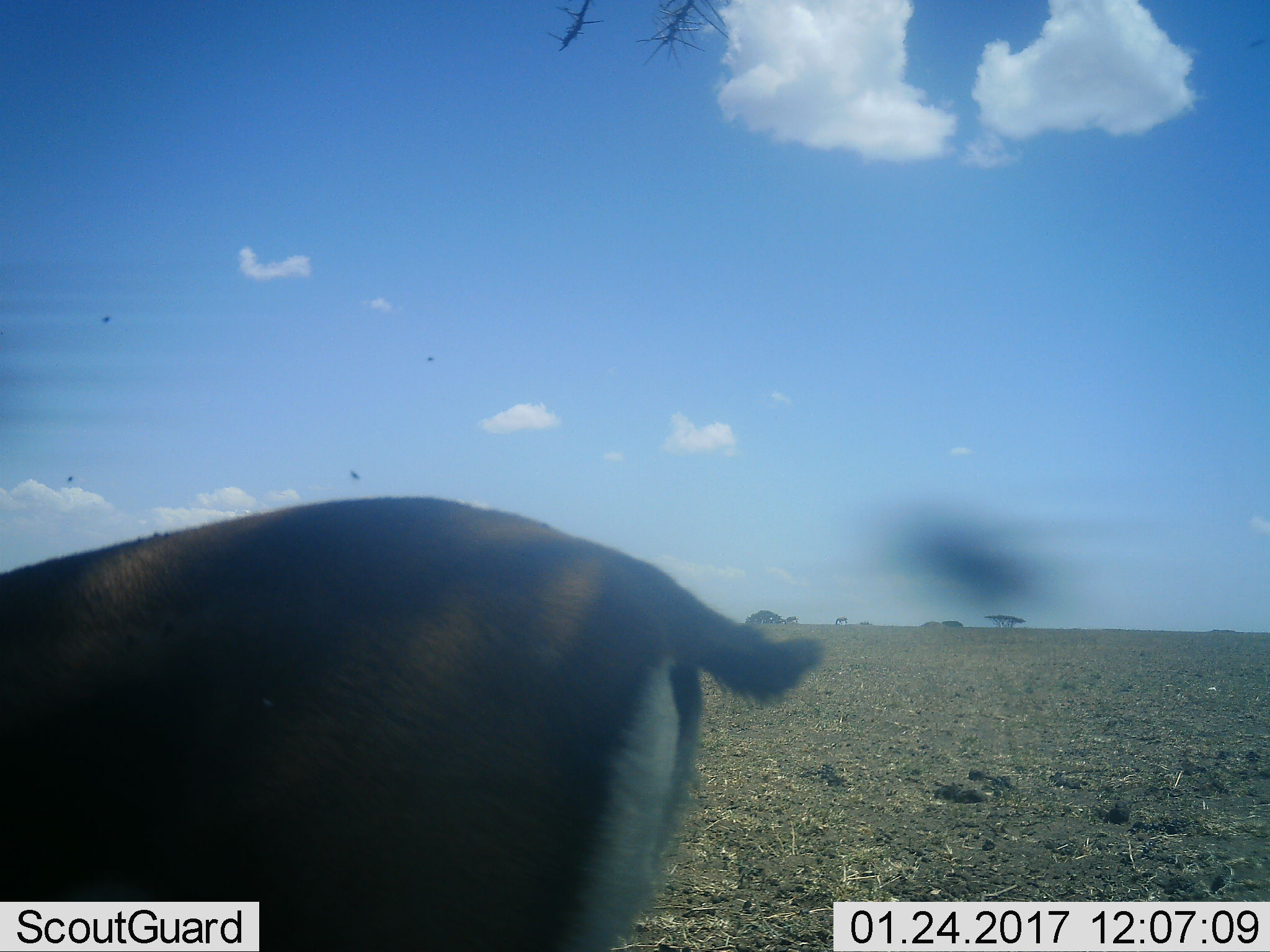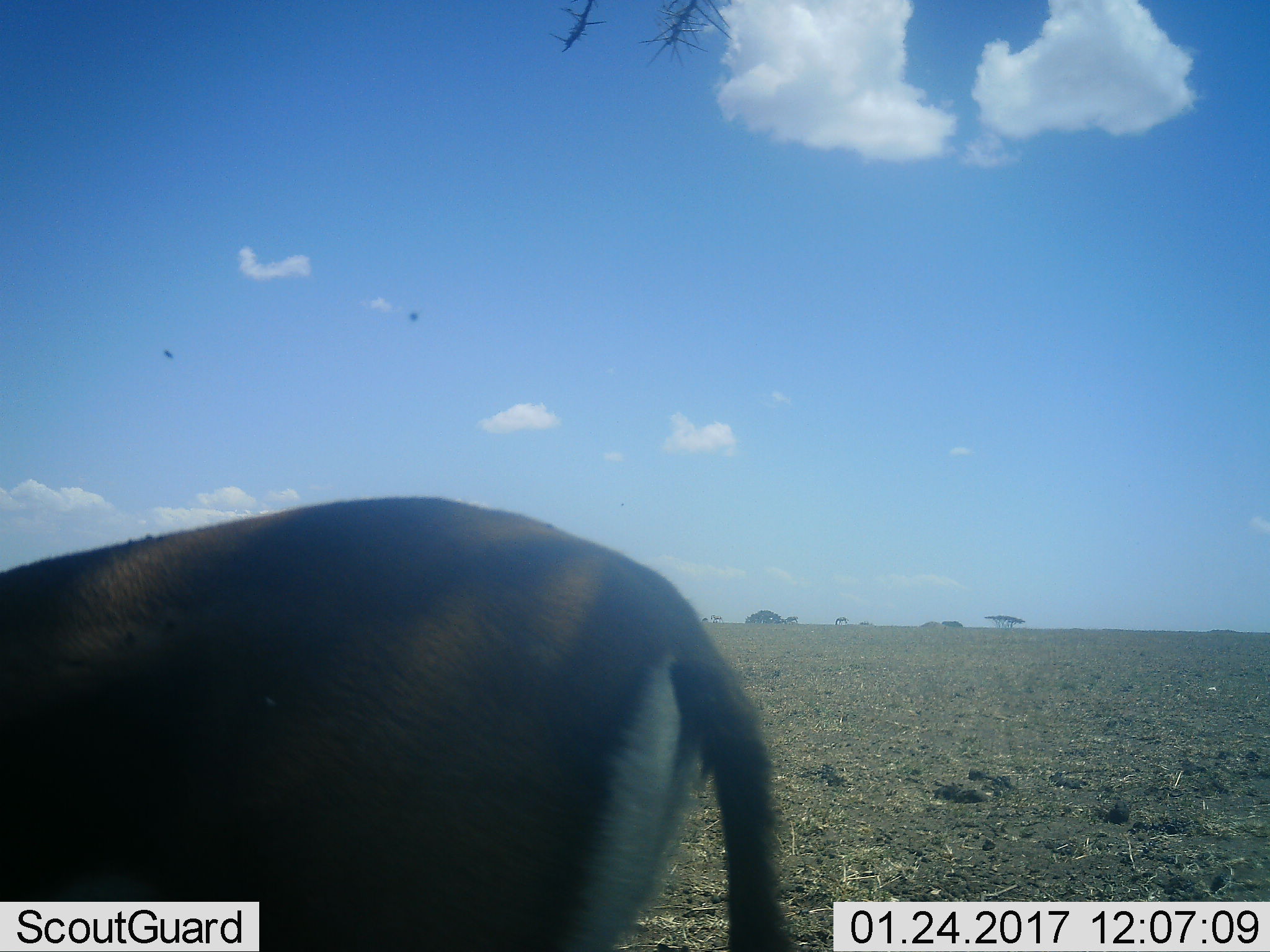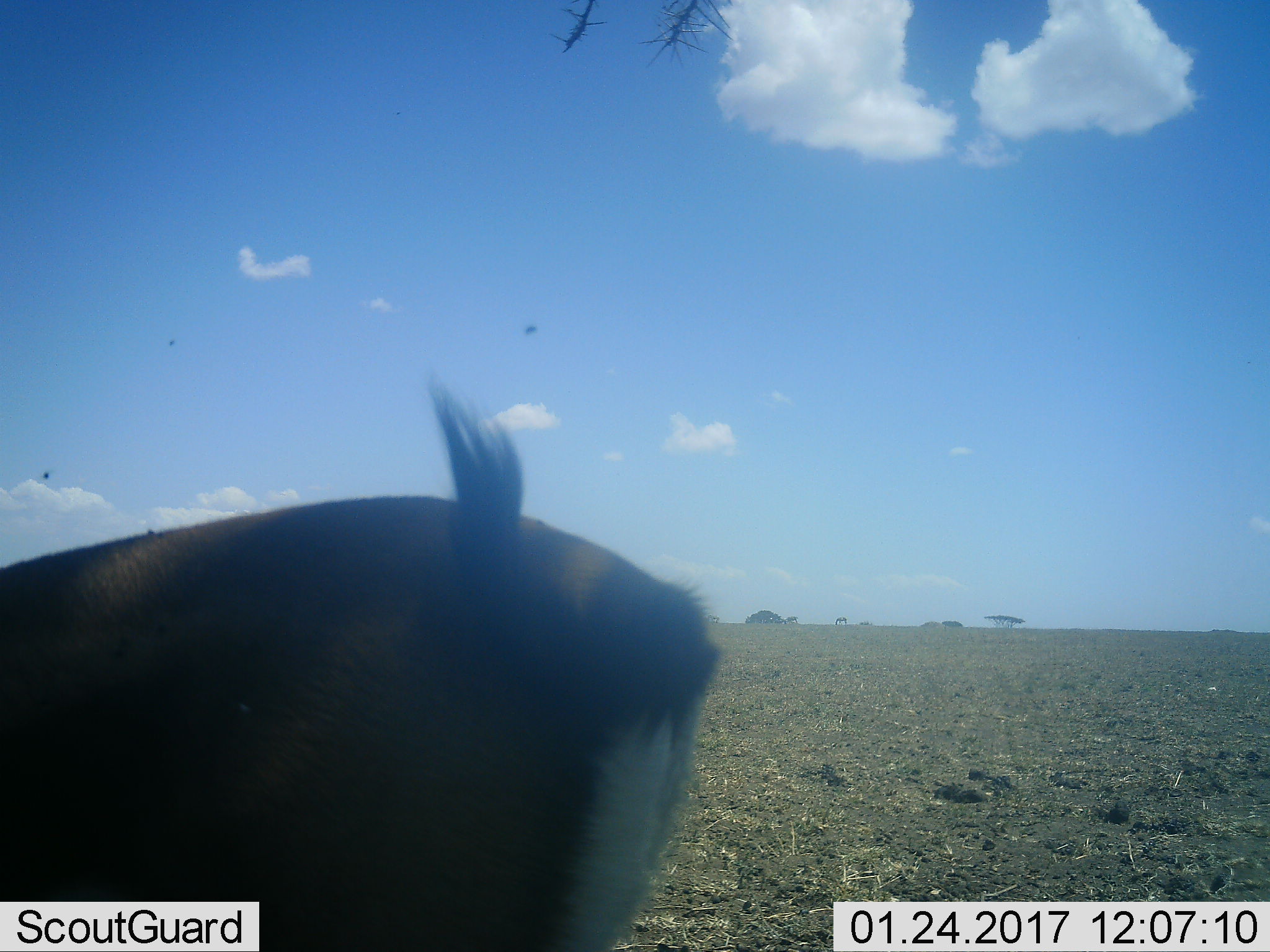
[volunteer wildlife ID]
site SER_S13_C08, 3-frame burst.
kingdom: Animalia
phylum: Chordata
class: Mammalia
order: Artiodactyla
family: Bovidae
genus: Eudorcas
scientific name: Eudorcas thomsonii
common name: thomson's gazelle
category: gazellethomsons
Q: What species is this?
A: Gazellethomsons (thomson's gazelle) (Eudorcas thomsonii).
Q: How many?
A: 1.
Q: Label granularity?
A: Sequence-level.